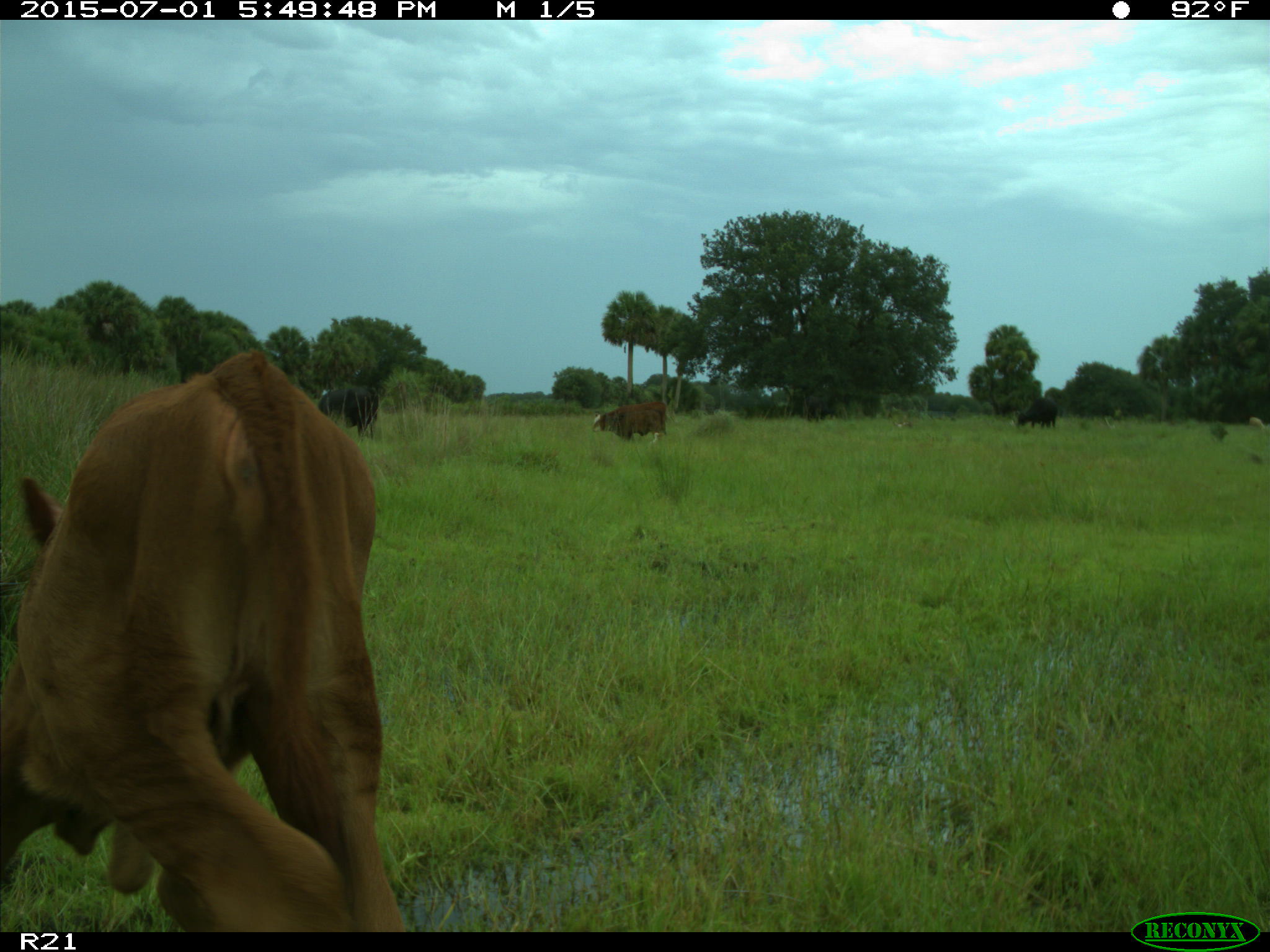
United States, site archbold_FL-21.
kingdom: Animalia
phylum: Chordata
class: Mammalia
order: Artiodactyla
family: Bovidae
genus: Bos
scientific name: Bos taurus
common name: domestic cow